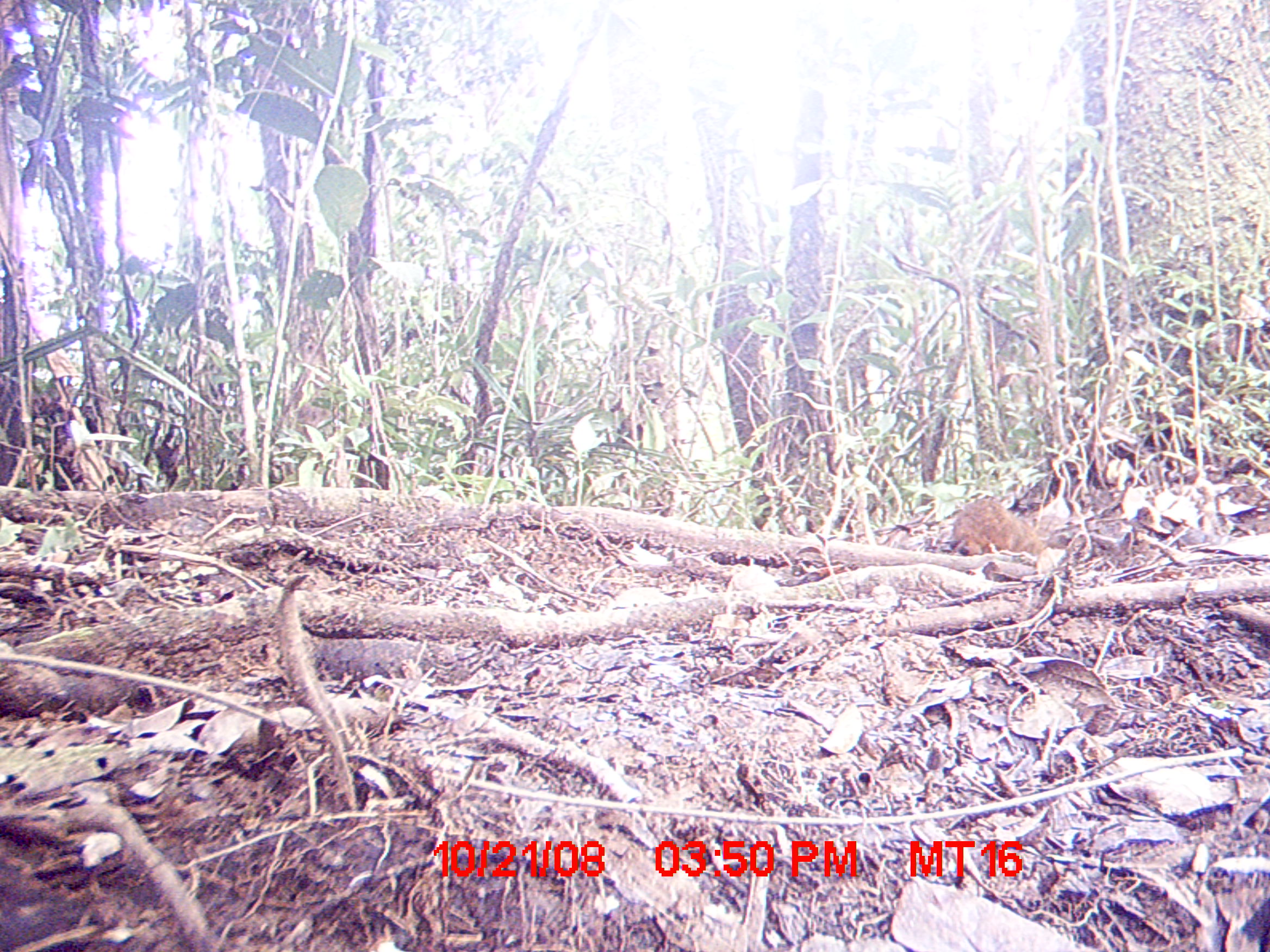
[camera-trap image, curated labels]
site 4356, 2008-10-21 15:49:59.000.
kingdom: Animalia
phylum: Chordata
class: Mammalia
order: Rodentia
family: Nesomyidae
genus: Nesomys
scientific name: Nesomys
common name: nesomys rodents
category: nesomys sp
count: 1